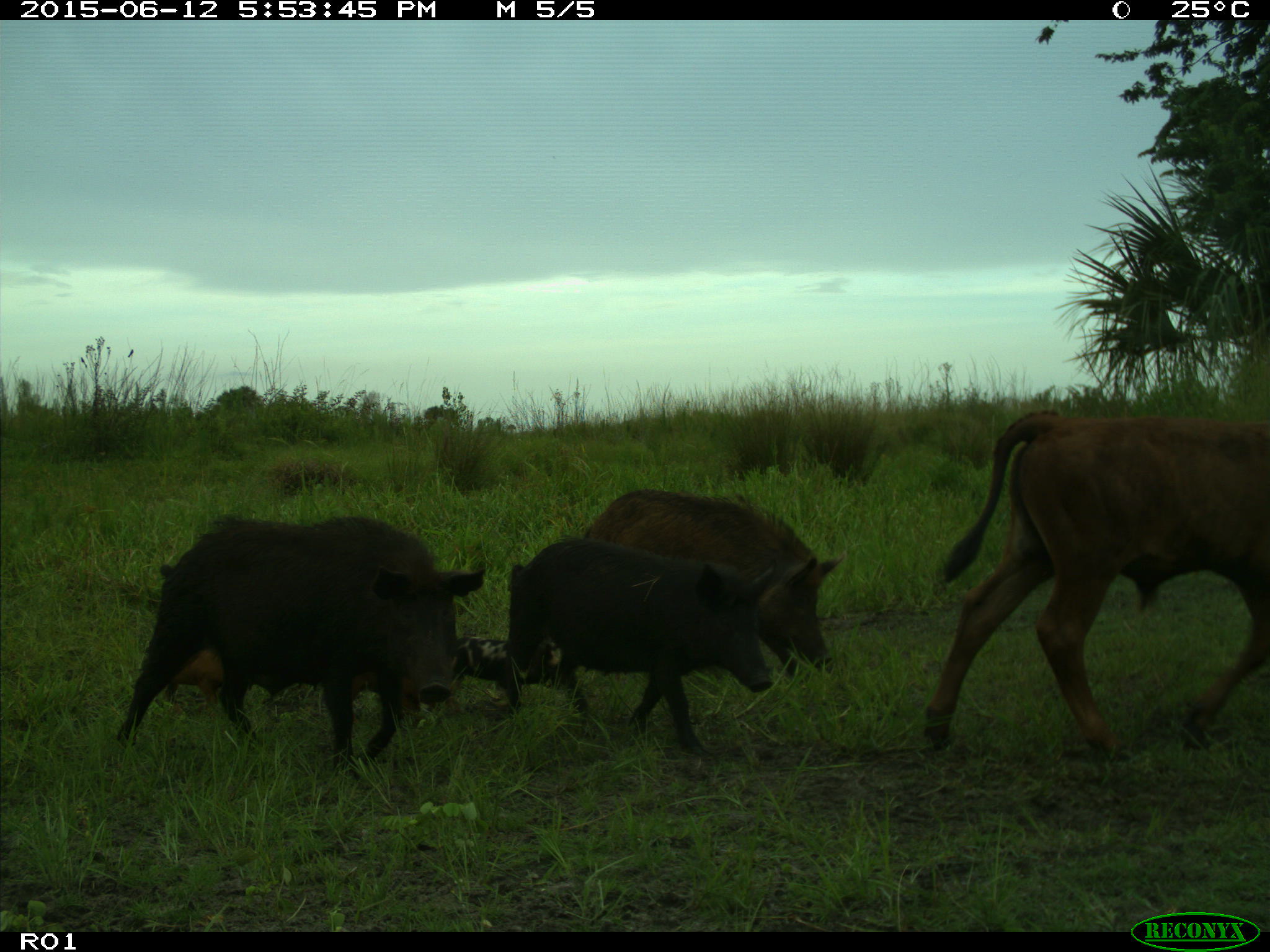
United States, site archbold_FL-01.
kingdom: Animalia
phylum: Chordata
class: Mammalia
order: Artiodactyla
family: Suidae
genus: Sus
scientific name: Sus scrofa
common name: wild boar